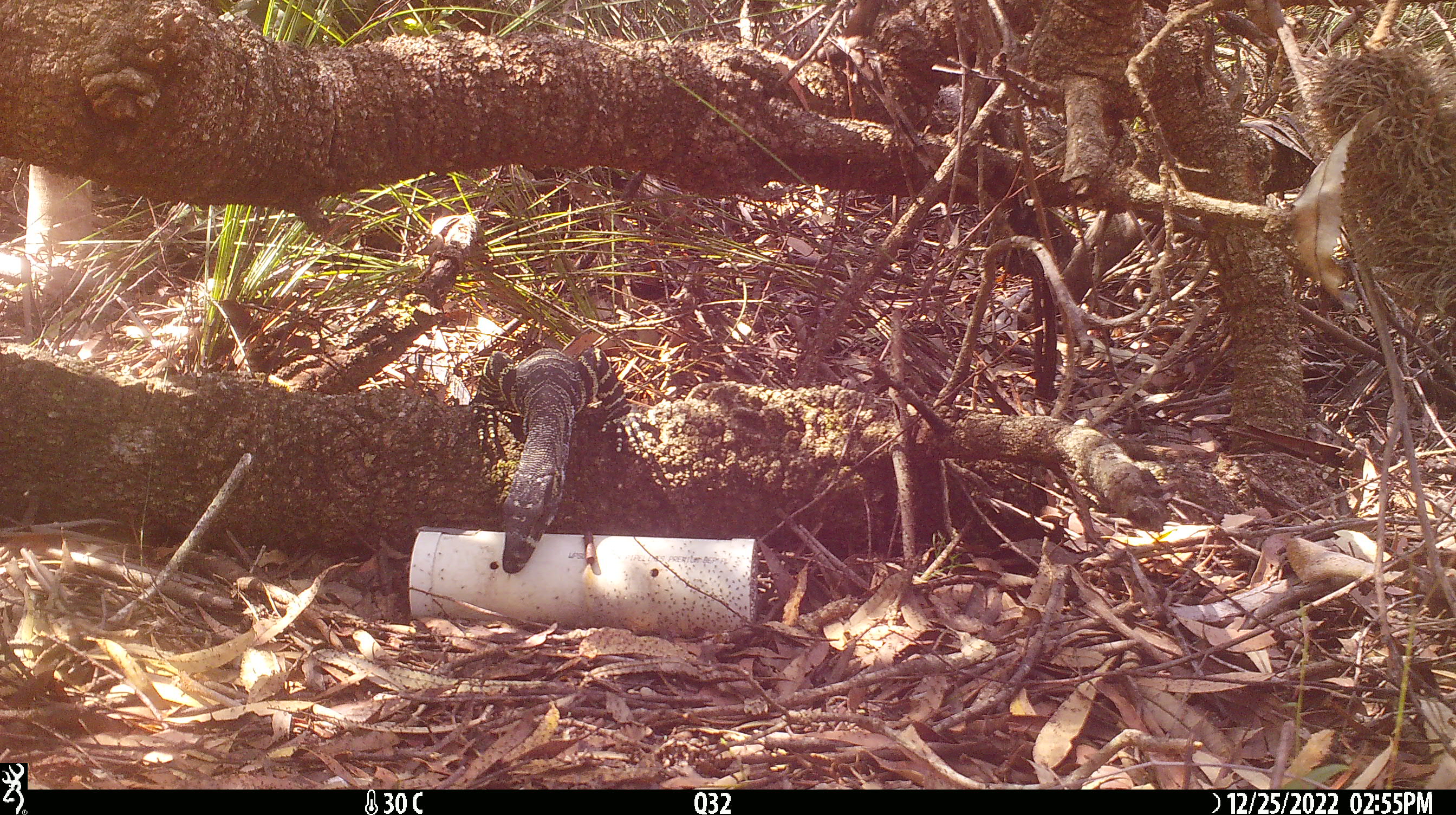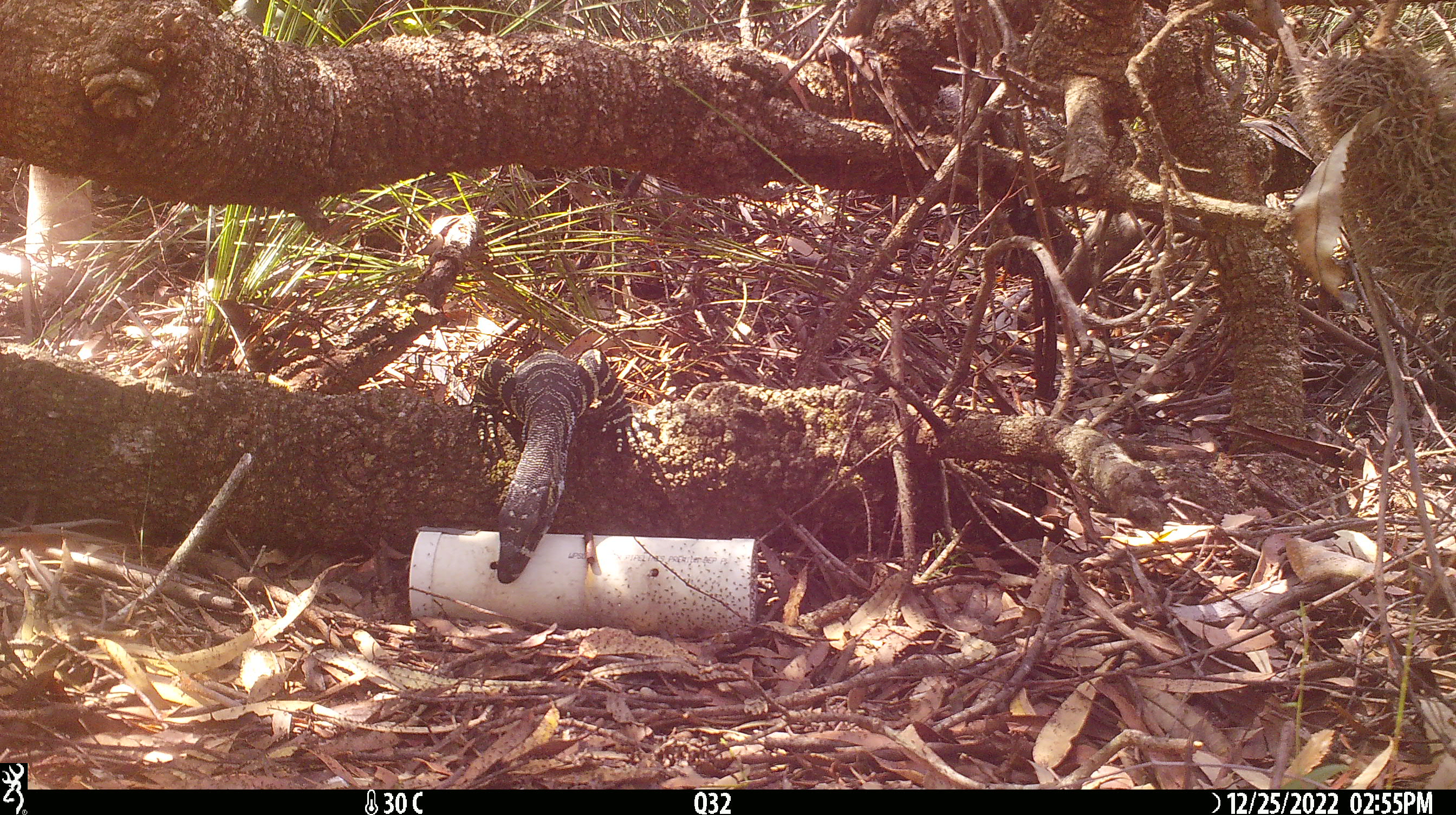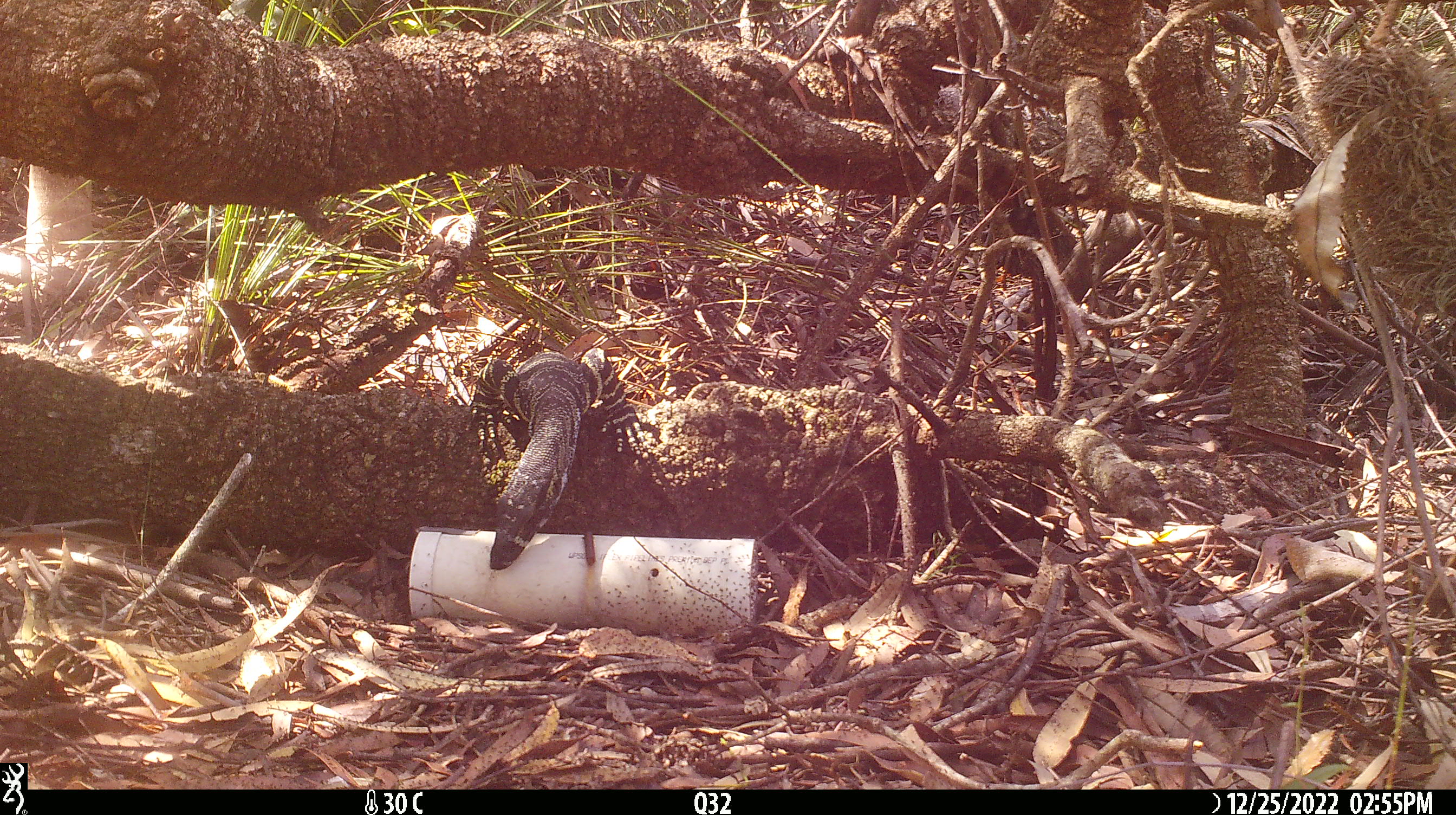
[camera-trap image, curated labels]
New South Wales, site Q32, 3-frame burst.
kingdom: Animalia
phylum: Chordata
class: Reptilia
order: Squamata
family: Varanidae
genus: Varanus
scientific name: Varanus varius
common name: lace monitor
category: goanna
Goanna (lace monitor) (Varanus varius).